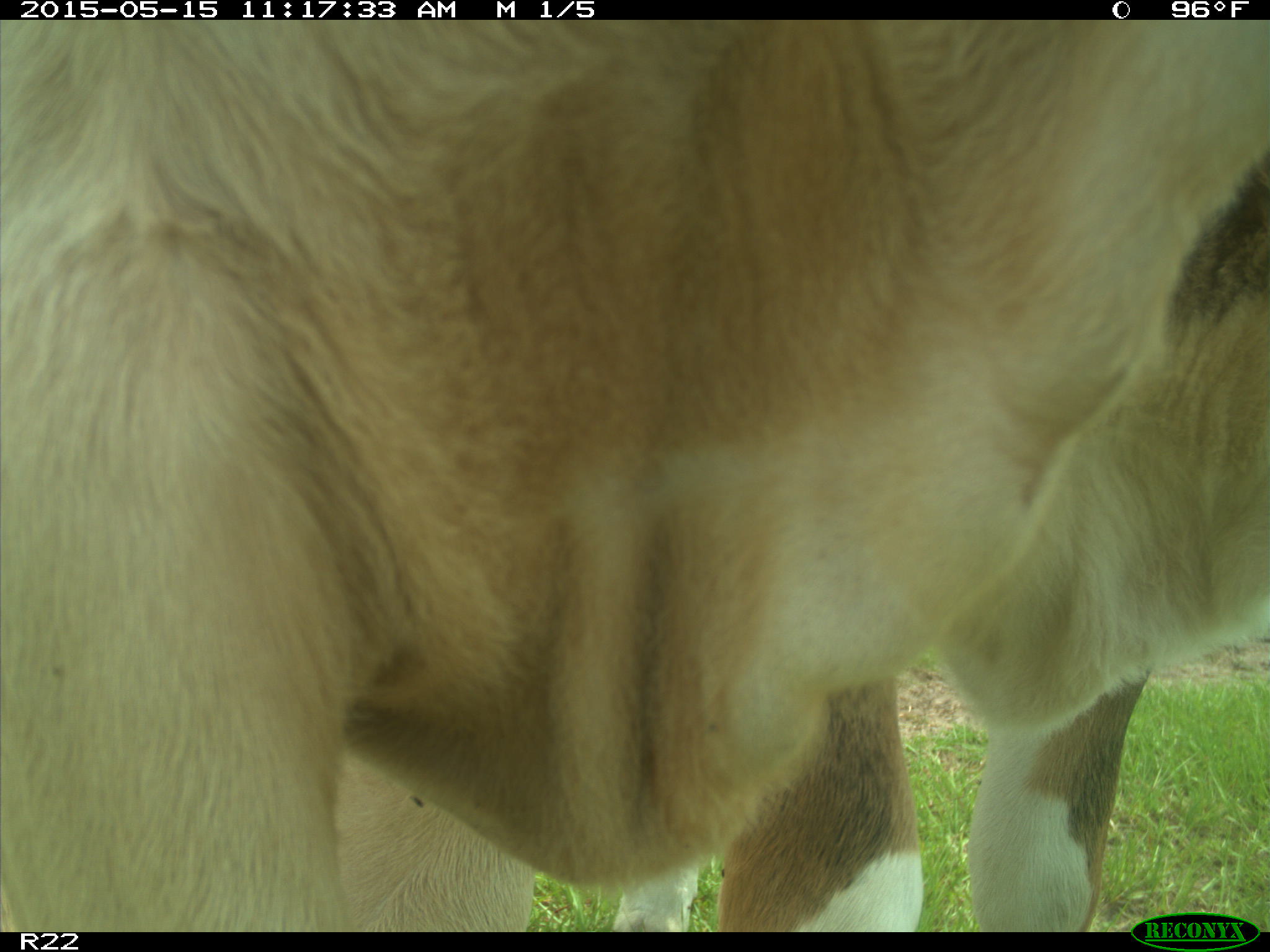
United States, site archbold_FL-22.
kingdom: Animalia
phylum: Chordata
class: Mammalia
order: Artiodactyla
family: Bovidae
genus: Bos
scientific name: Bos taurus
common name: domestic cow